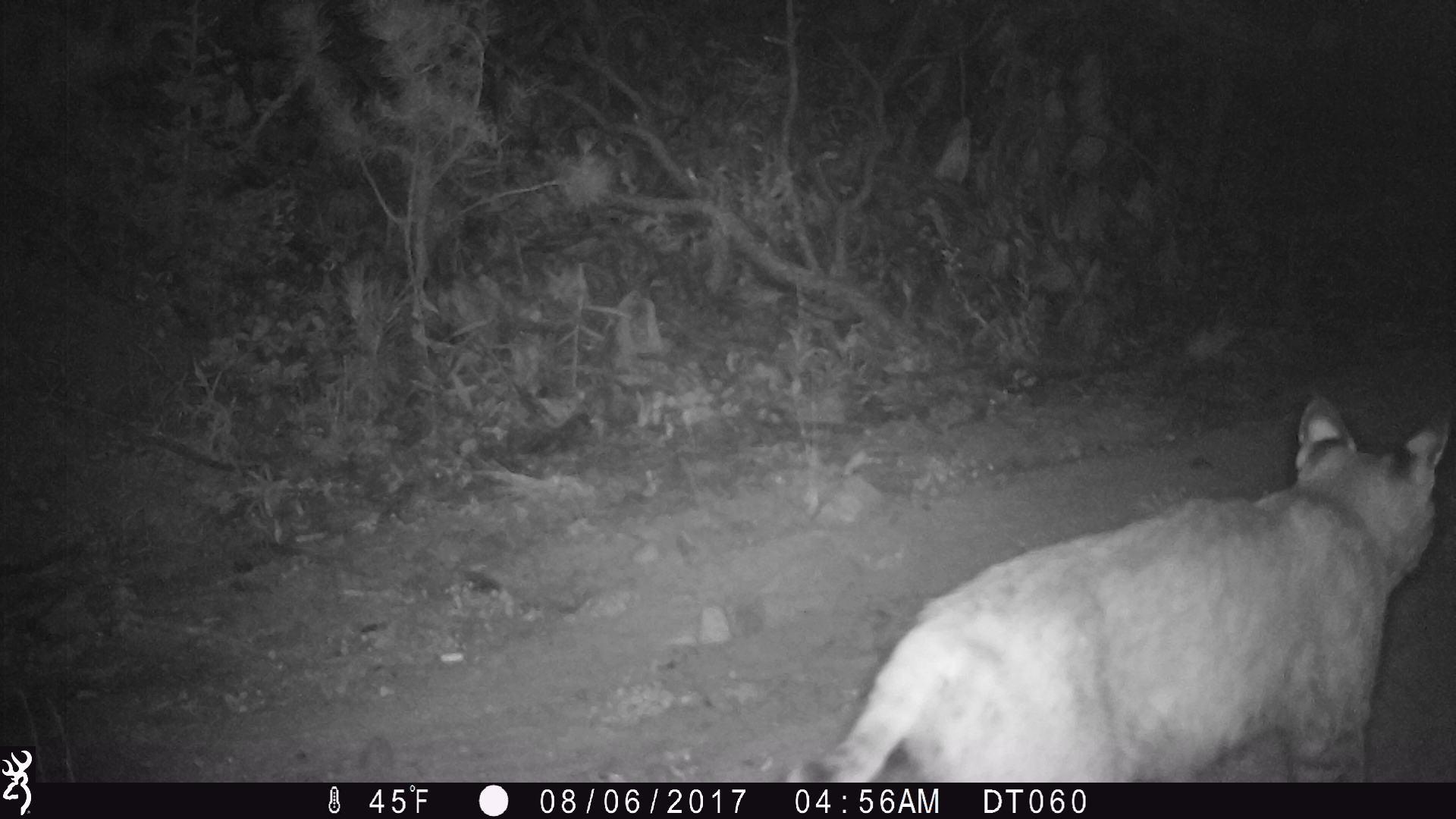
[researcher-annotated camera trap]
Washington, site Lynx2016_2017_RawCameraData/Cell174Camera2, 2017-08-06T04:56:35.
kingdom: Animalia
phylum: Chordata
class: Mammalia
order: Carnivora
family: Felidae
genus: Lynx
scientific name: Lynx rufus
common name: bobcat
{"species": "Lynx rufus (bobcat)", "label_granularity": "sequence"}